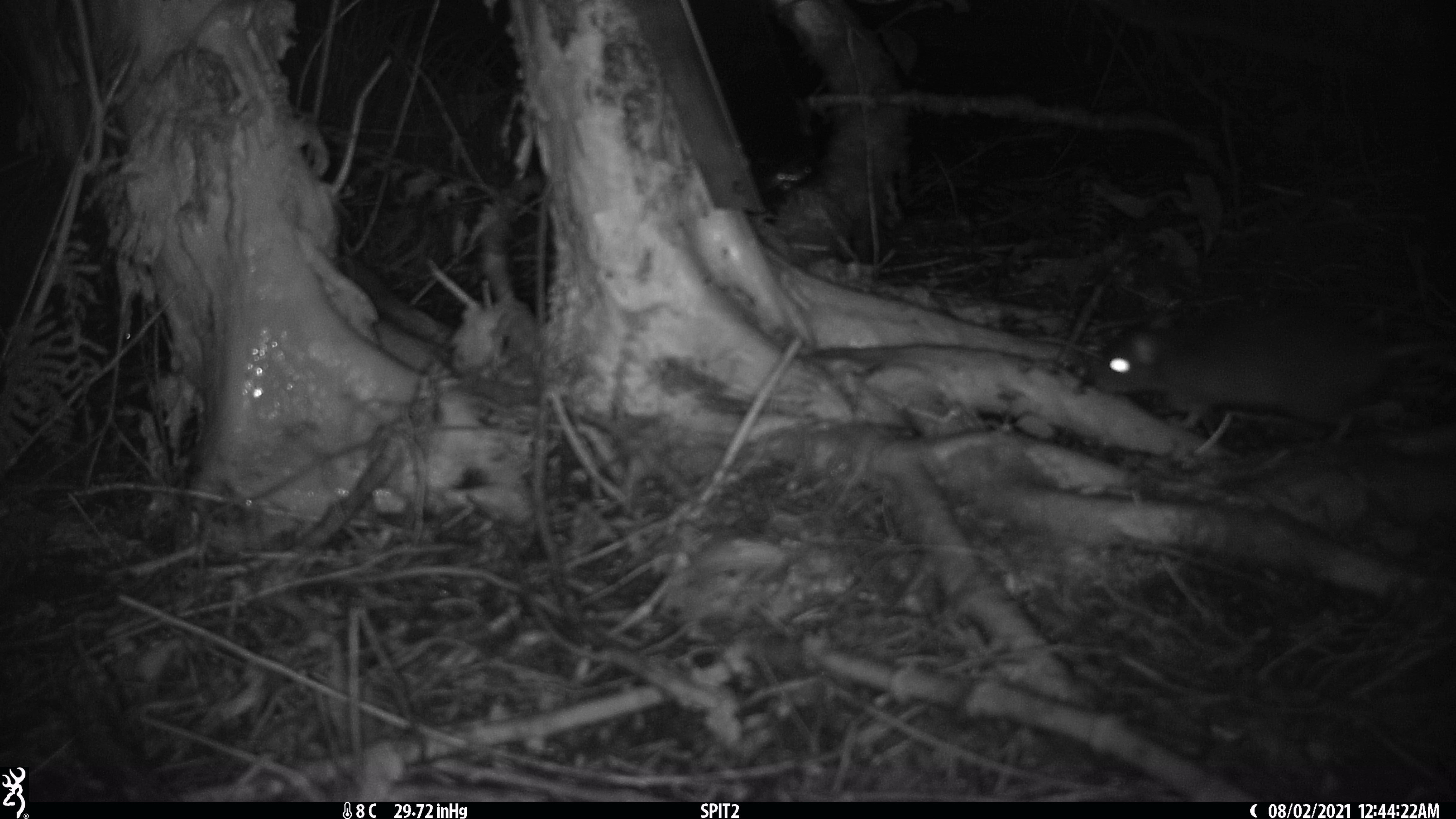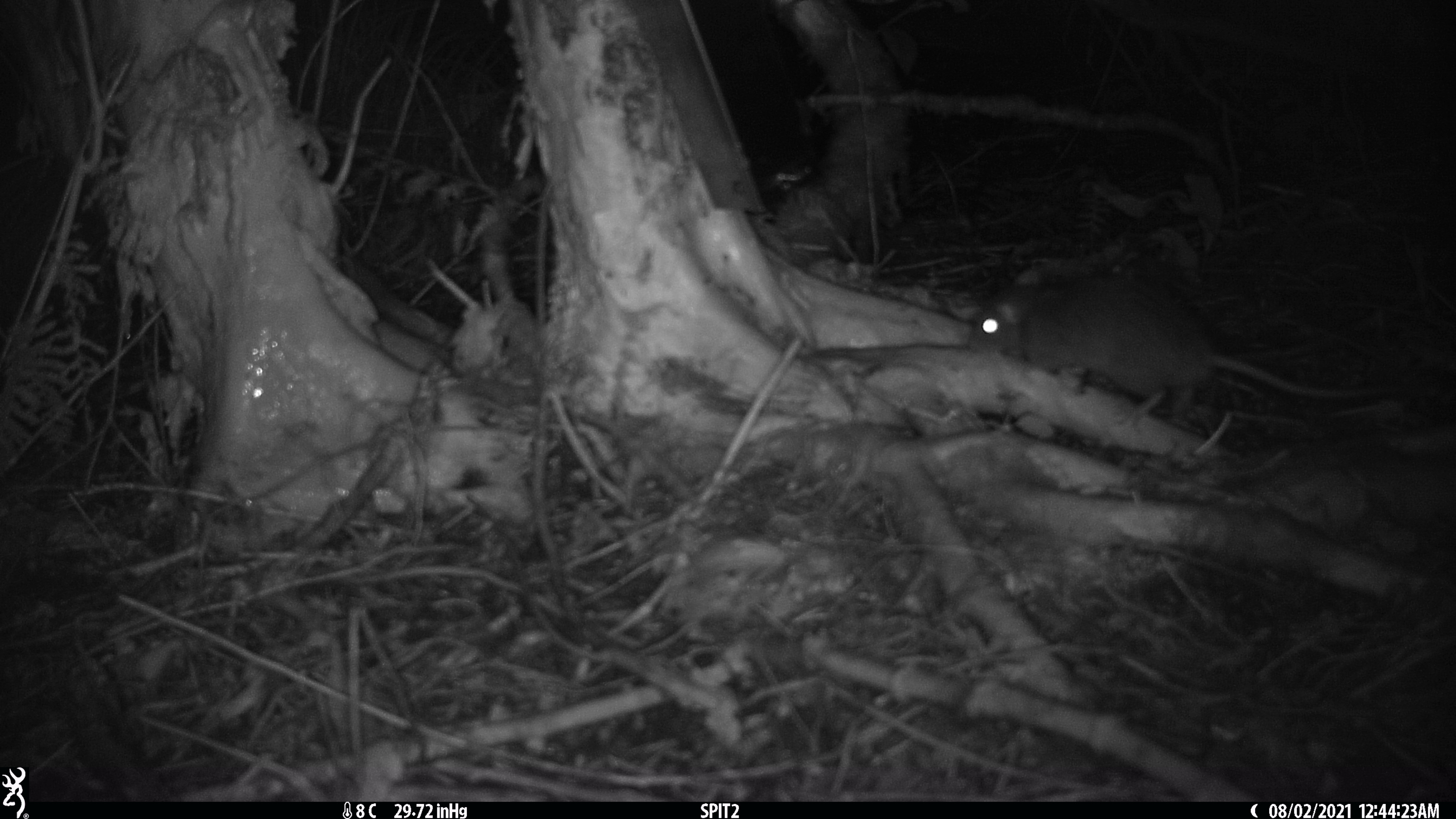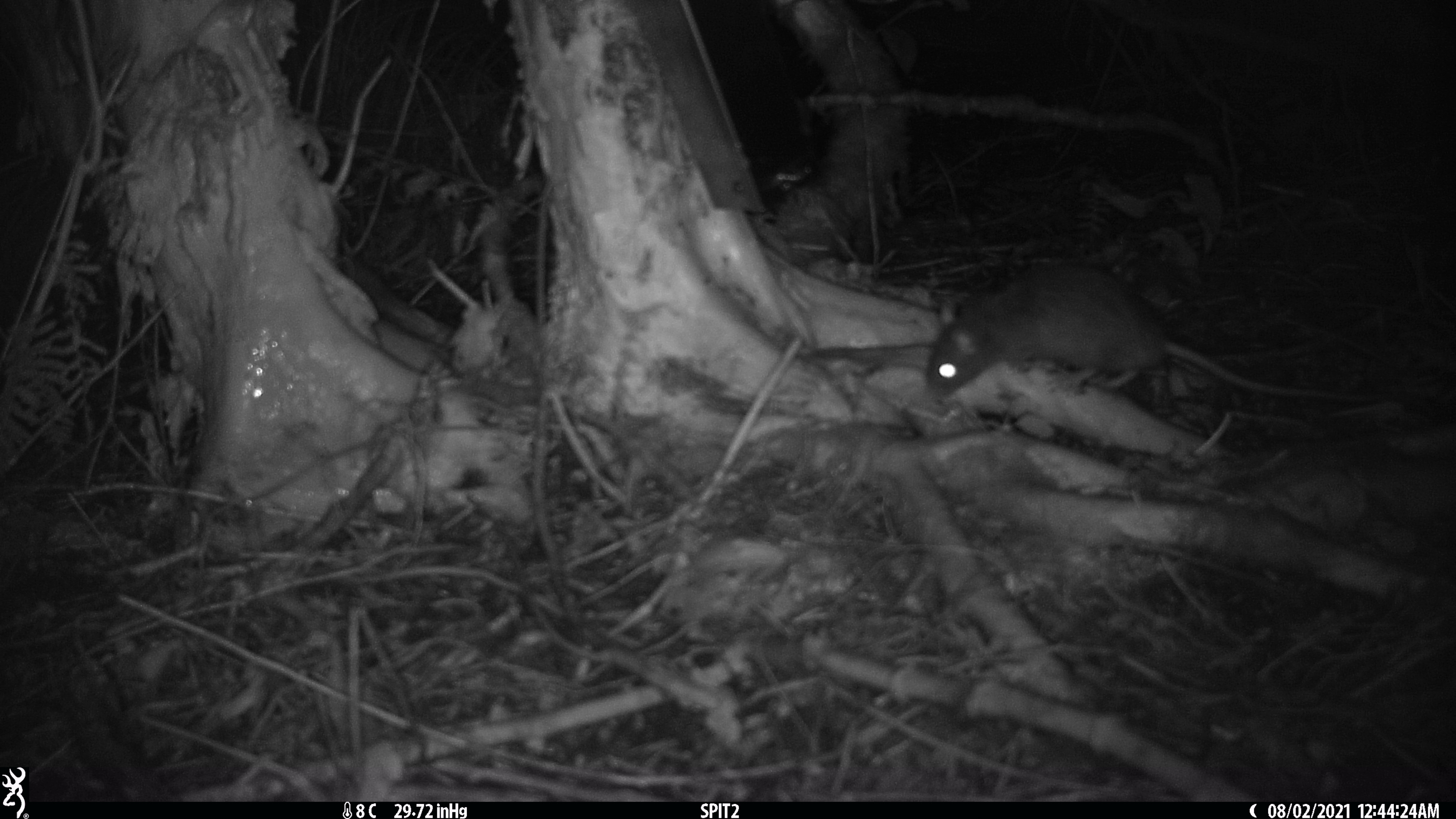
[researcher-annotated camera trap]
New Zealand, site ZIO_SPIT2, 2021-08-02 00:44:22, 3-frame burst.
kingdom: Animalia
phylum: Chordata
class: Mammalia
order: Rodentia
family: Muridae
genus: Rattus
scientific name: Rattus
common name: rat